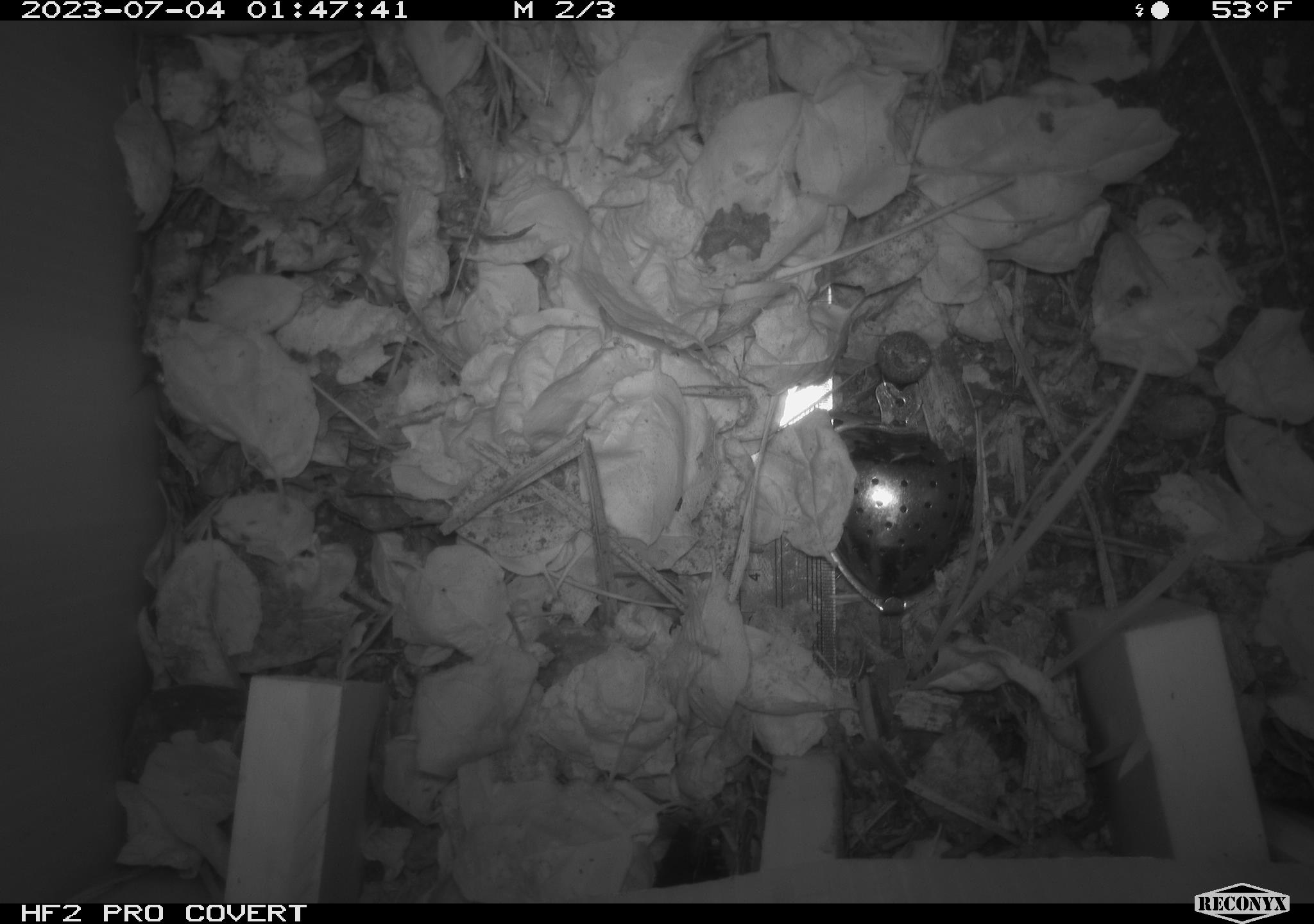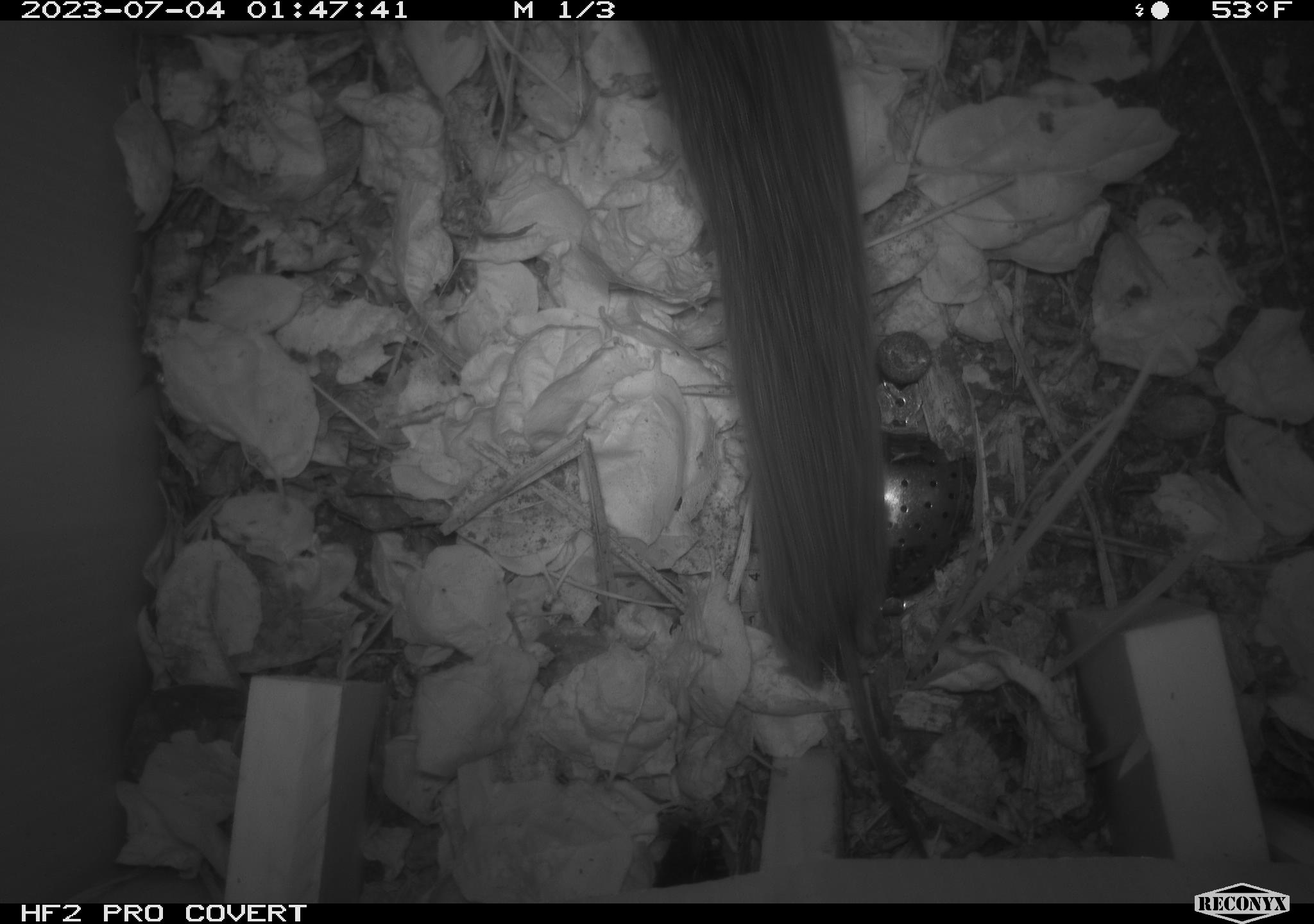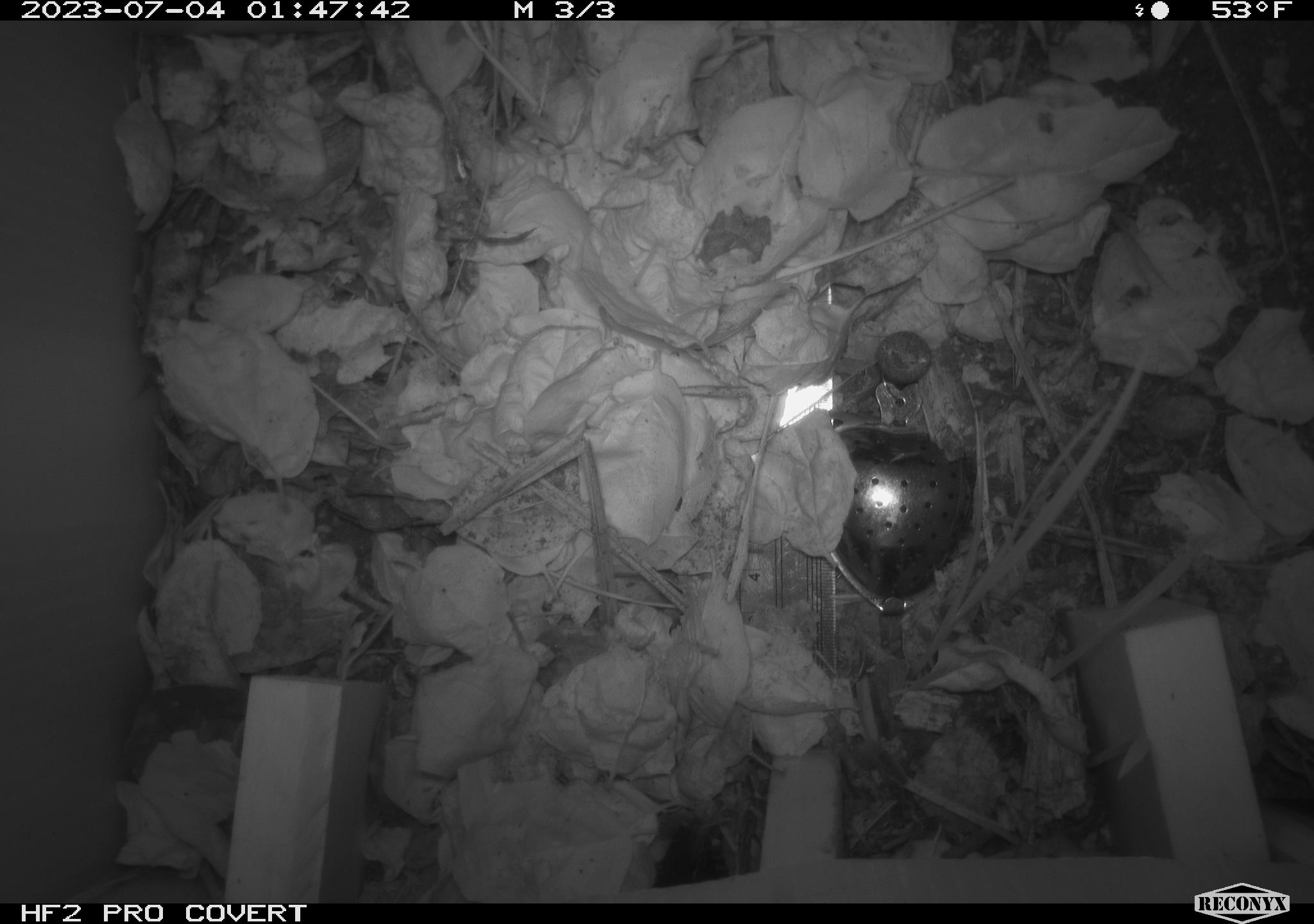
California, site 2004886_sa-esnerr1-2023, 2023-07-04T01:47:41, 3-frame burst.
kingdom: Animalia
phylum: Chordata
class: Mammalia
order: Rodentia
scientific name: Rodentia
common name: mouse species